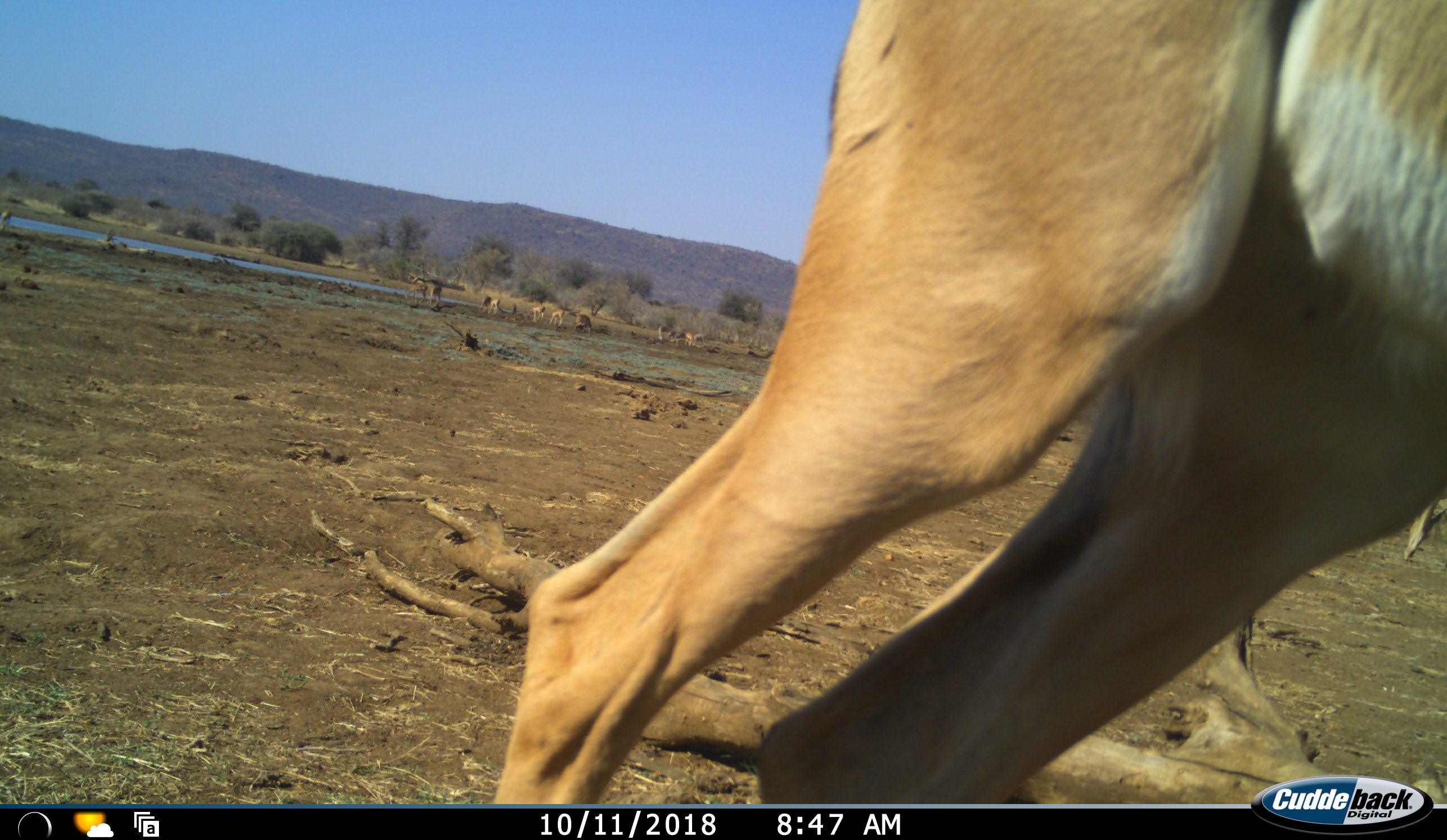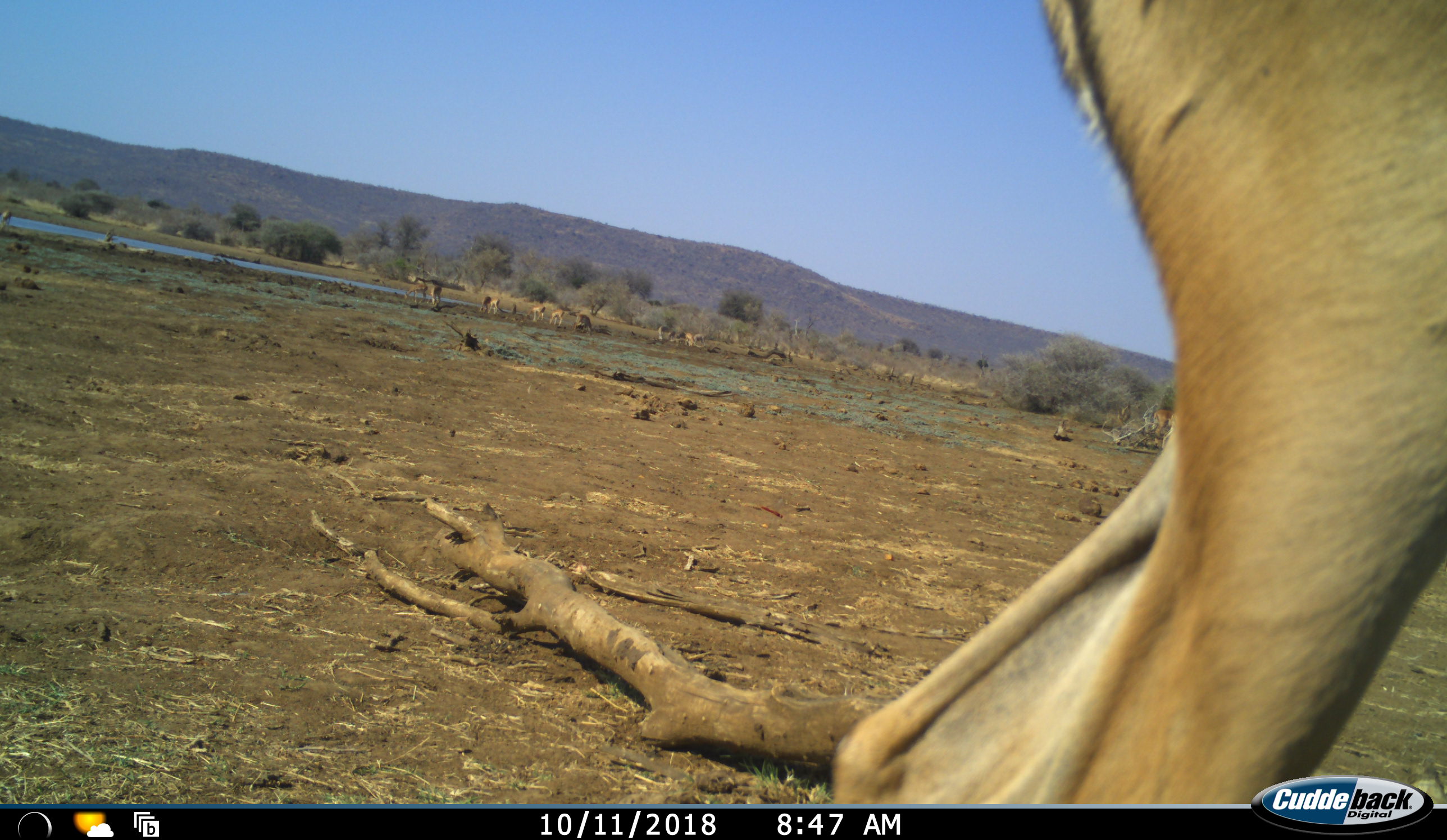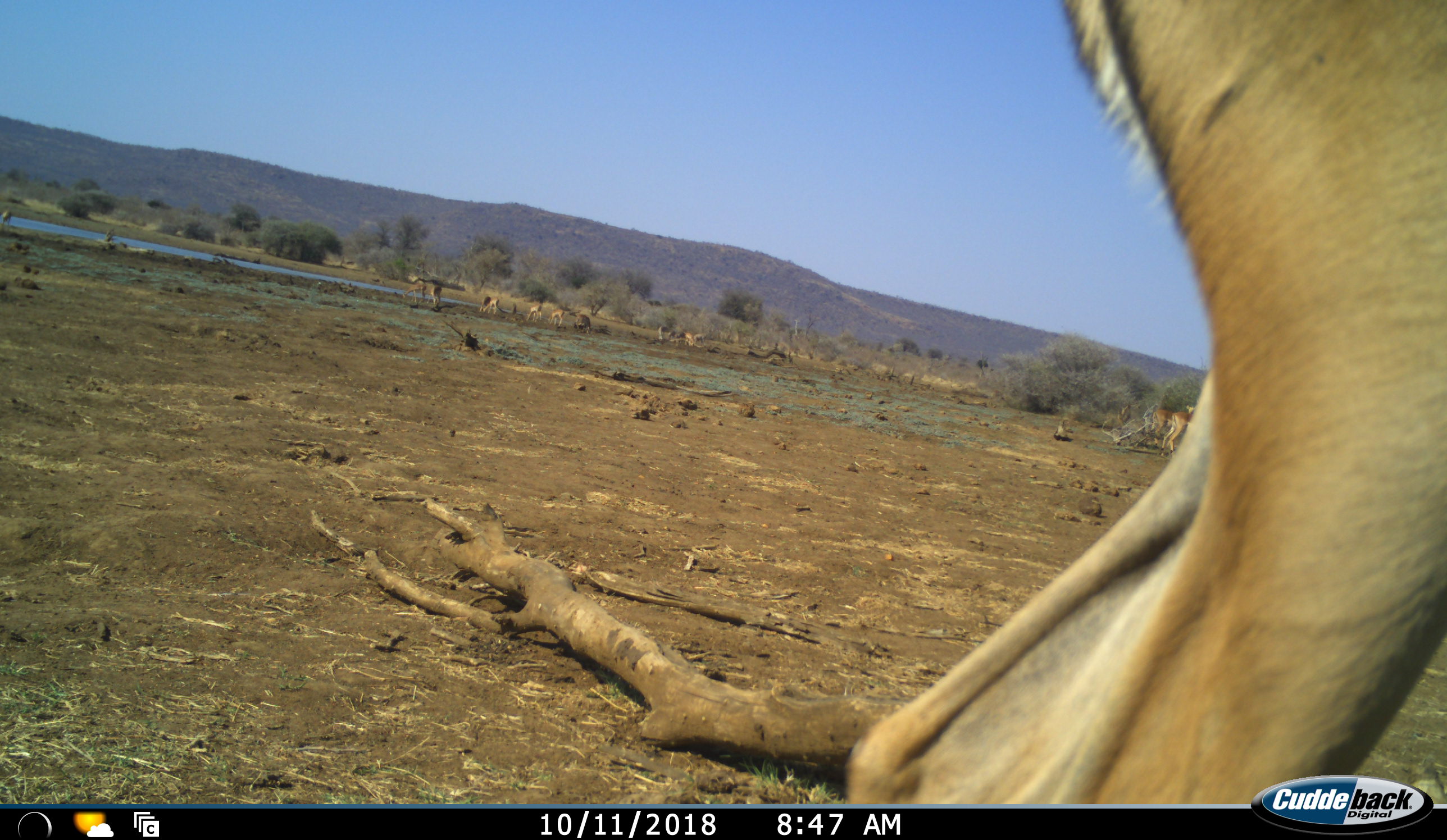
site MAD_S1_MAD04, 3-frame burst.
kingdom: Animalia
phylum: Chordata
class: Mammalia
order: Artiodactyla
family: Bovidae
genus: Aepyceros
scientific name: Aepyceros melampus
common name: impala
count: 1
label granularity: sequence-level